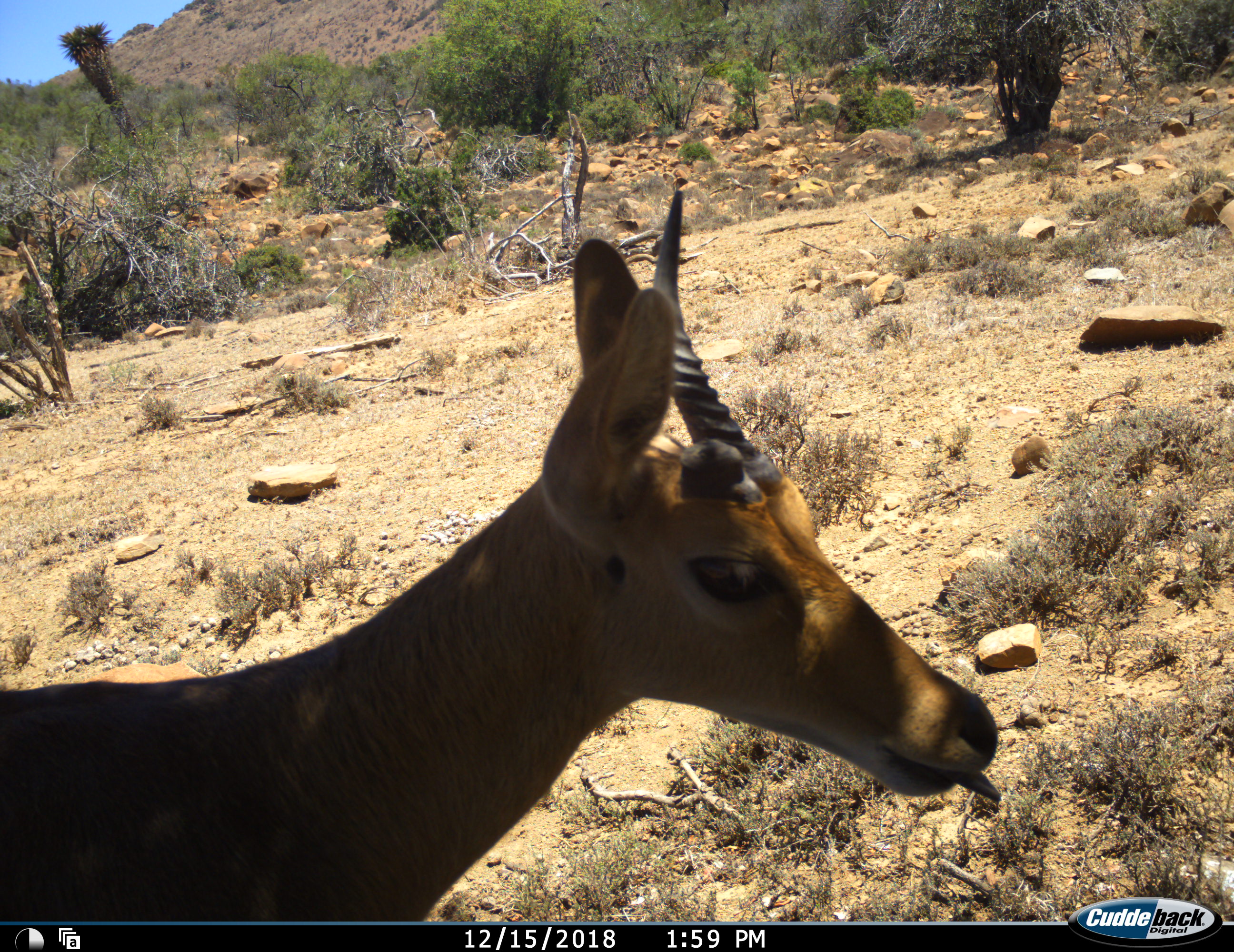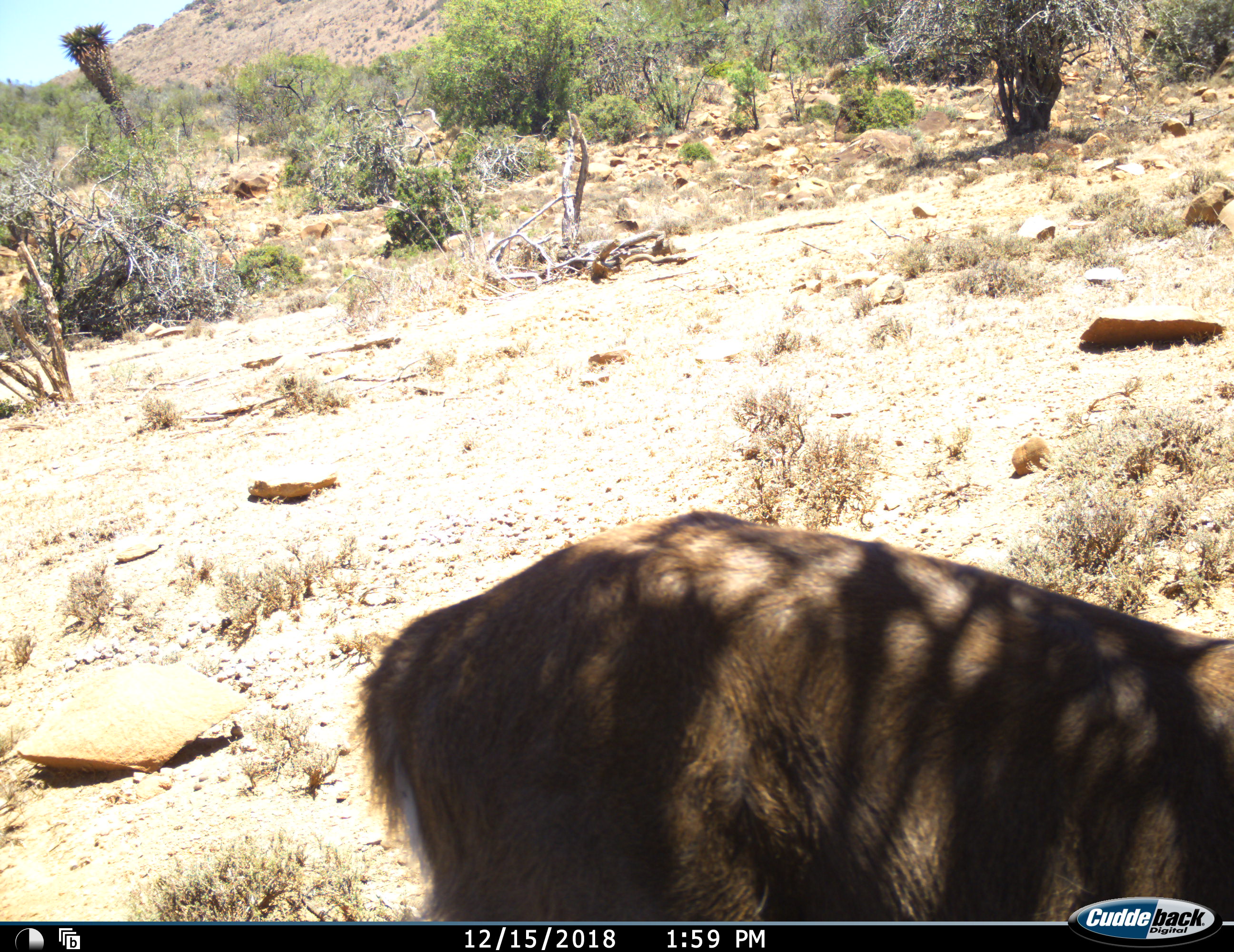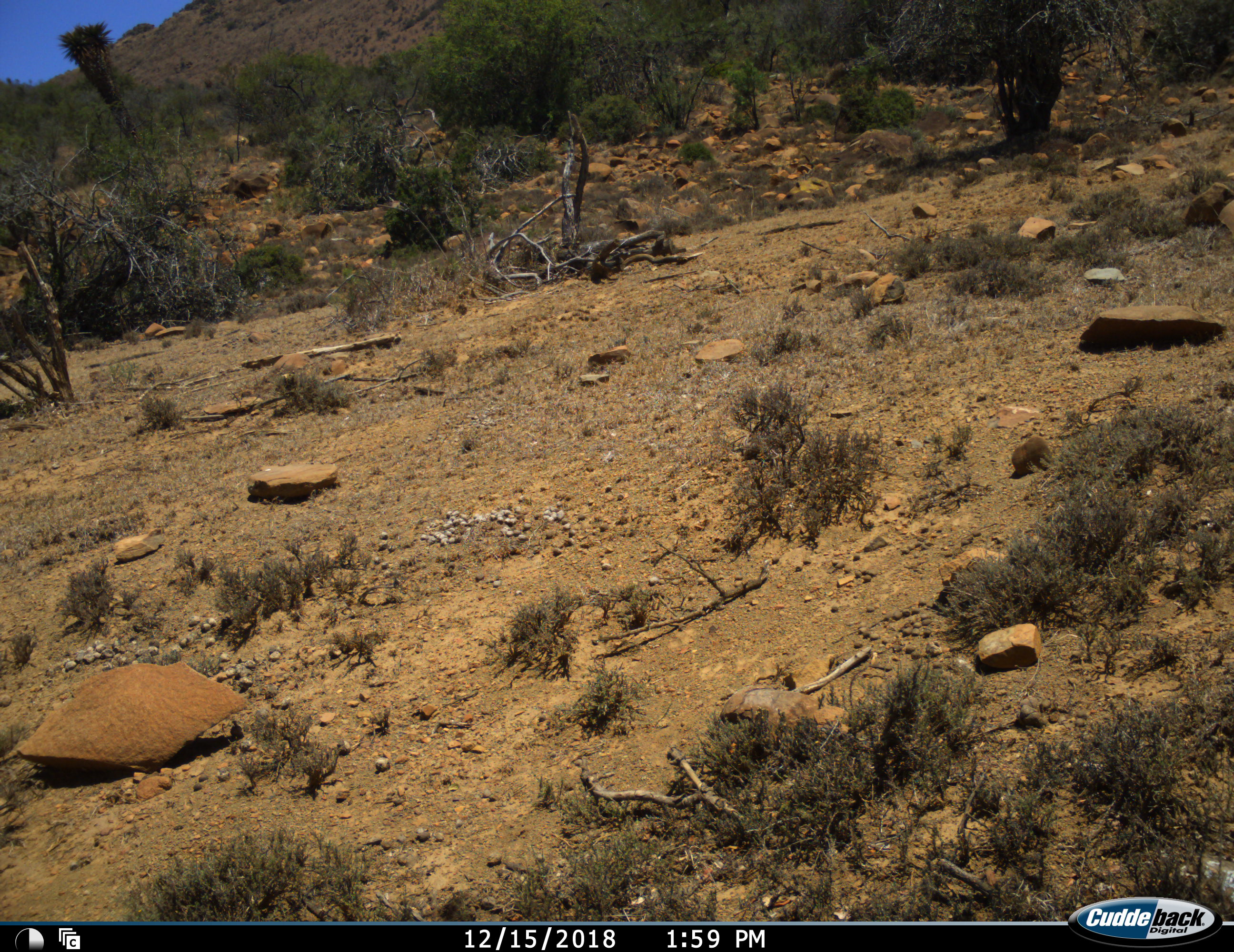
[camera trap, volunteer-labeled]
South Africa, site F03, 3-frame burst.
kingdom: Animalia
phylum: Chordata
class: Mammalia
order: Artiodactyla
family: Bovidae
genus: Redunca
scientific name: Redunca fulvorufula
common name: mountain reedbuck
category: reedbuckmountain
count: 1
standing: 12%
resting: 0%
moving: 75%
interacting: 0%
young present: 0%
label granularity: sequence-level